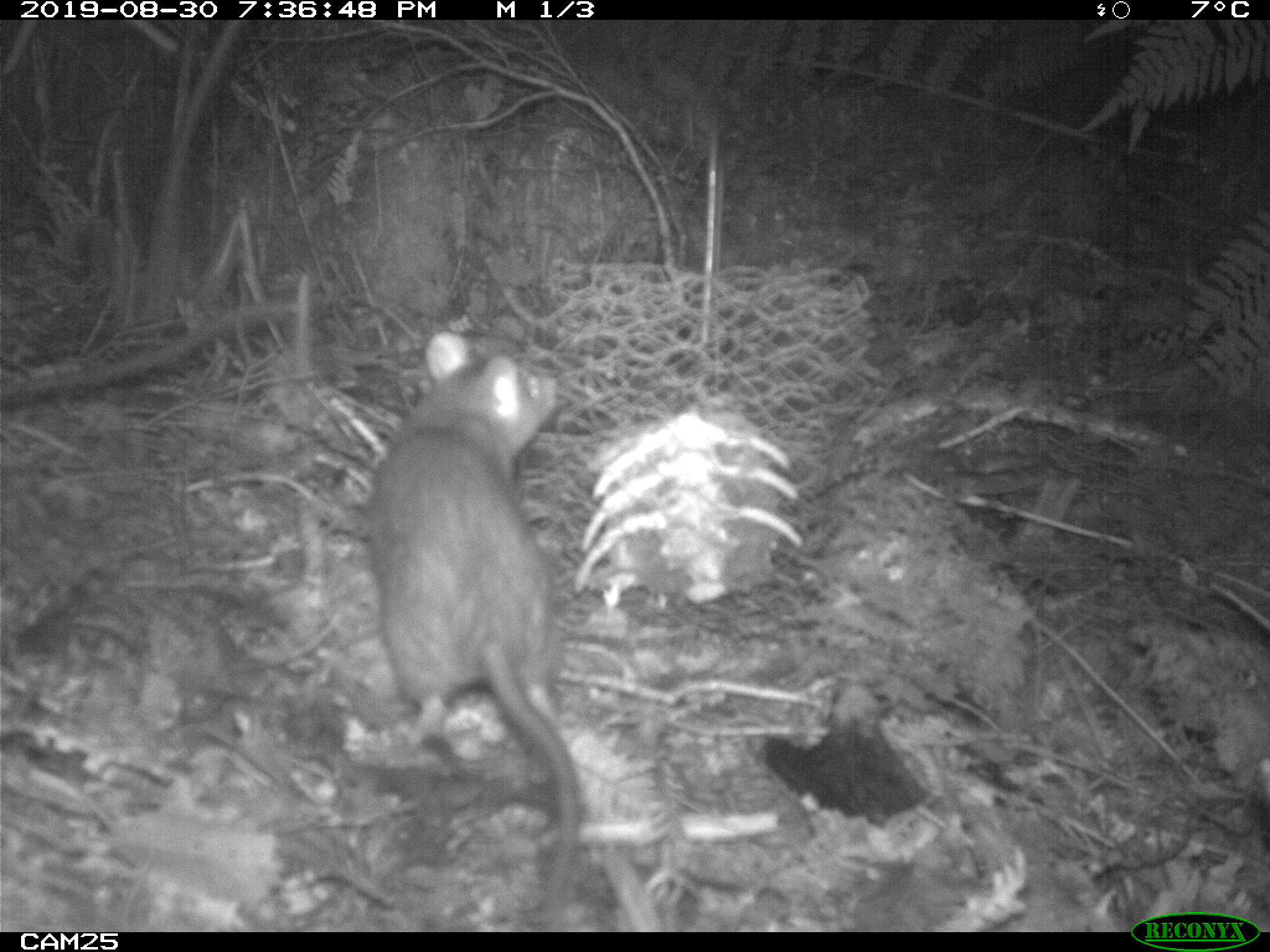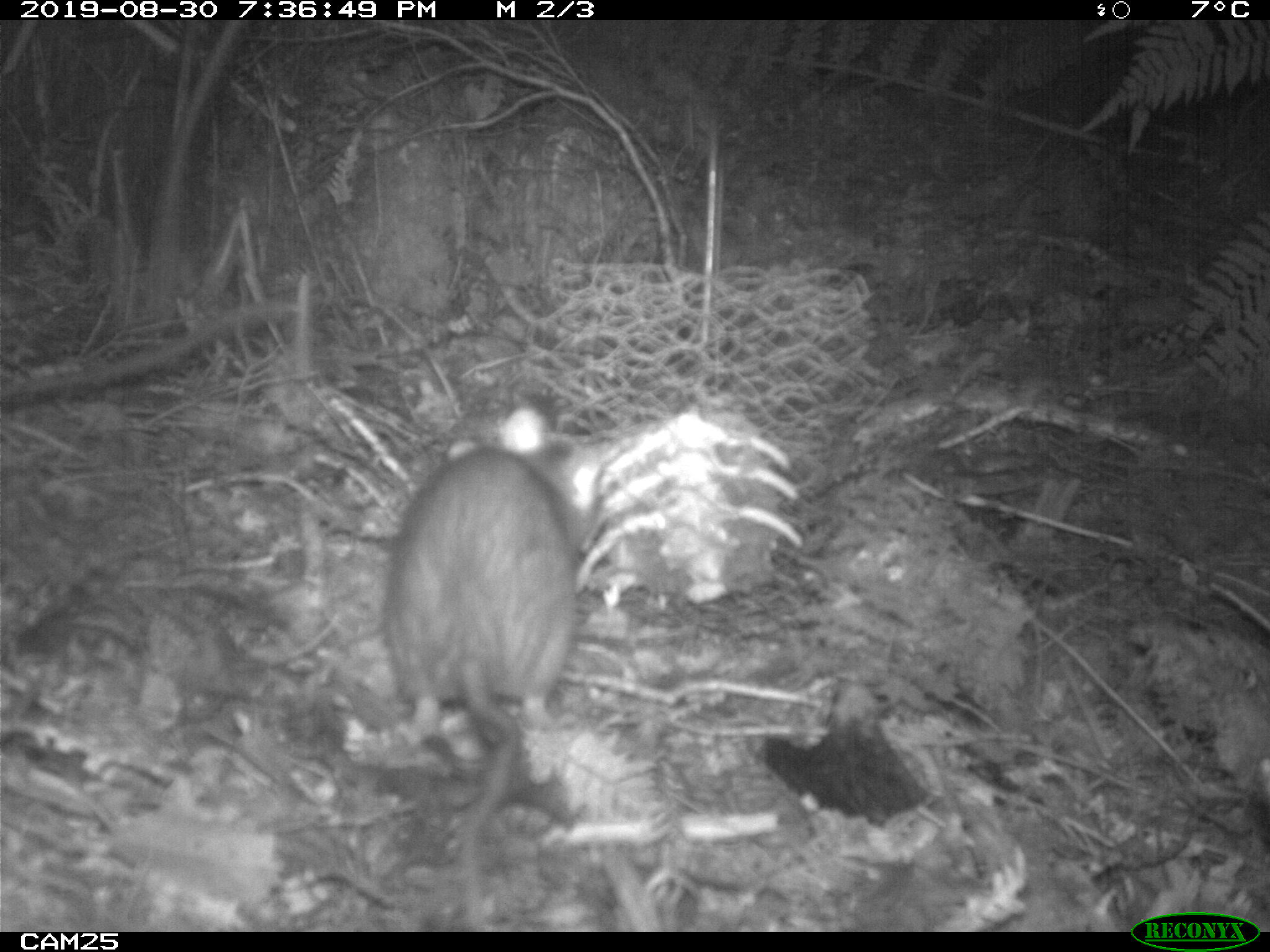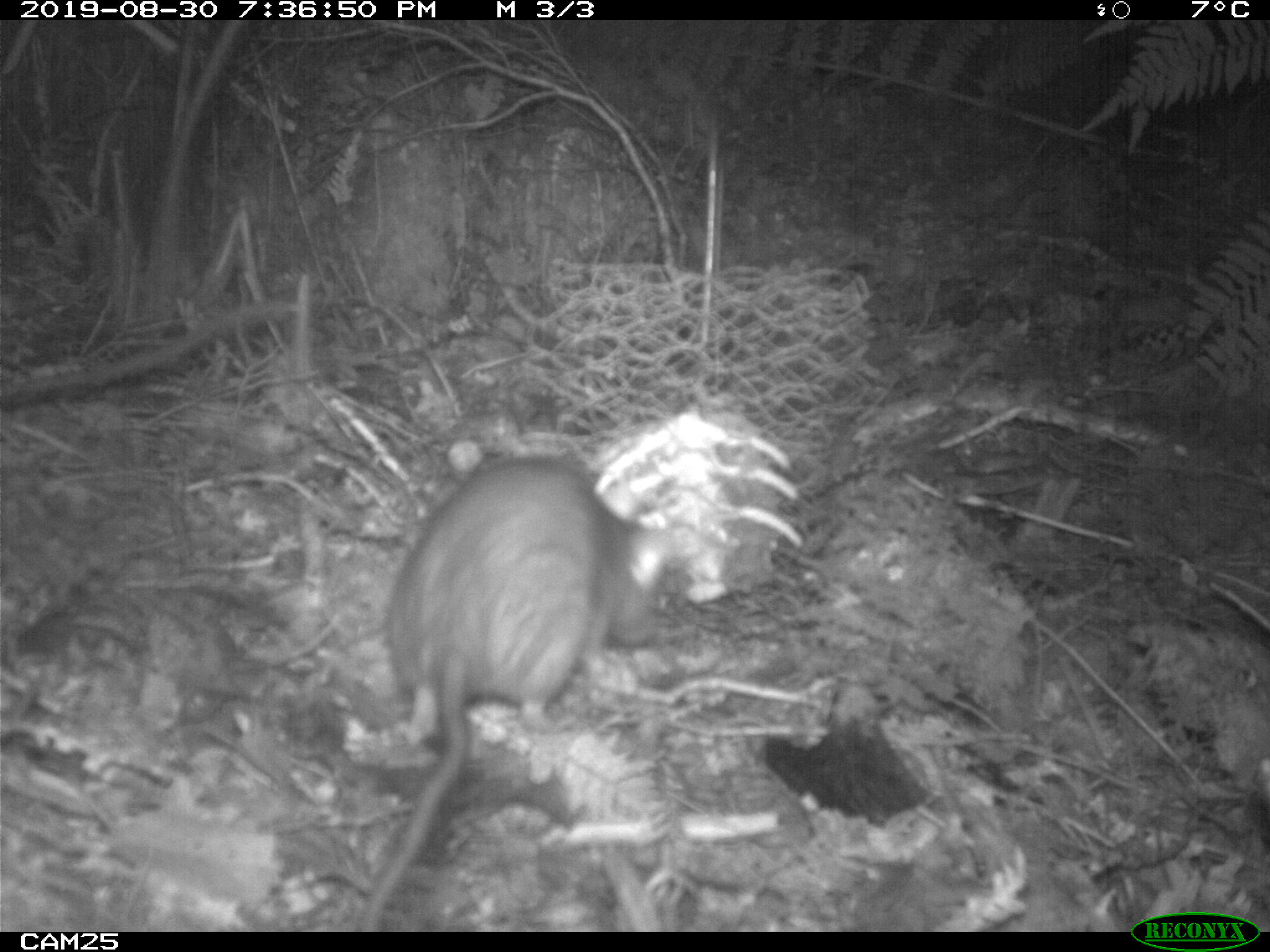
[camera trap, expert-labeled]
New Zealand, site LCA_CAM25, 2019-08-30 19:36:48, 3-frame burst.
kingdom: Animalia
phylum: Chordata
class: Mammalia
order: Rodentia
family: Muridae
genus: Rattus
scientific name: Rattus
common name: rat